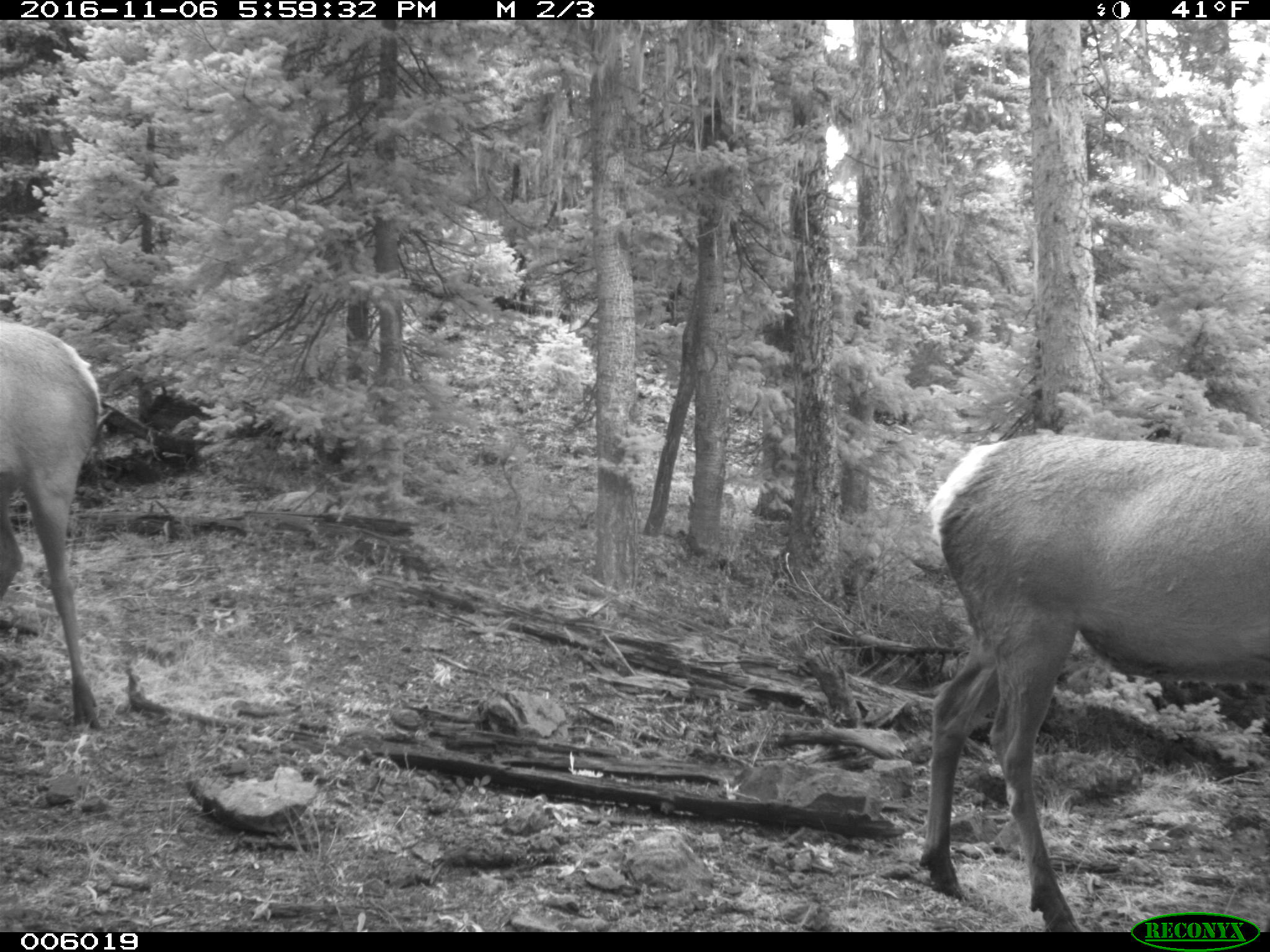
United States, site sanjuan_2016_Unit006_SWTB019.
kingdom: Animalia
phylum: Chordata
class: Mammalia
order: Artiodactyla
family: Cervidae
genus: Cervus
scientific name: Cervus elaphus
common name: red deer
Cervus elaphus (red deer).